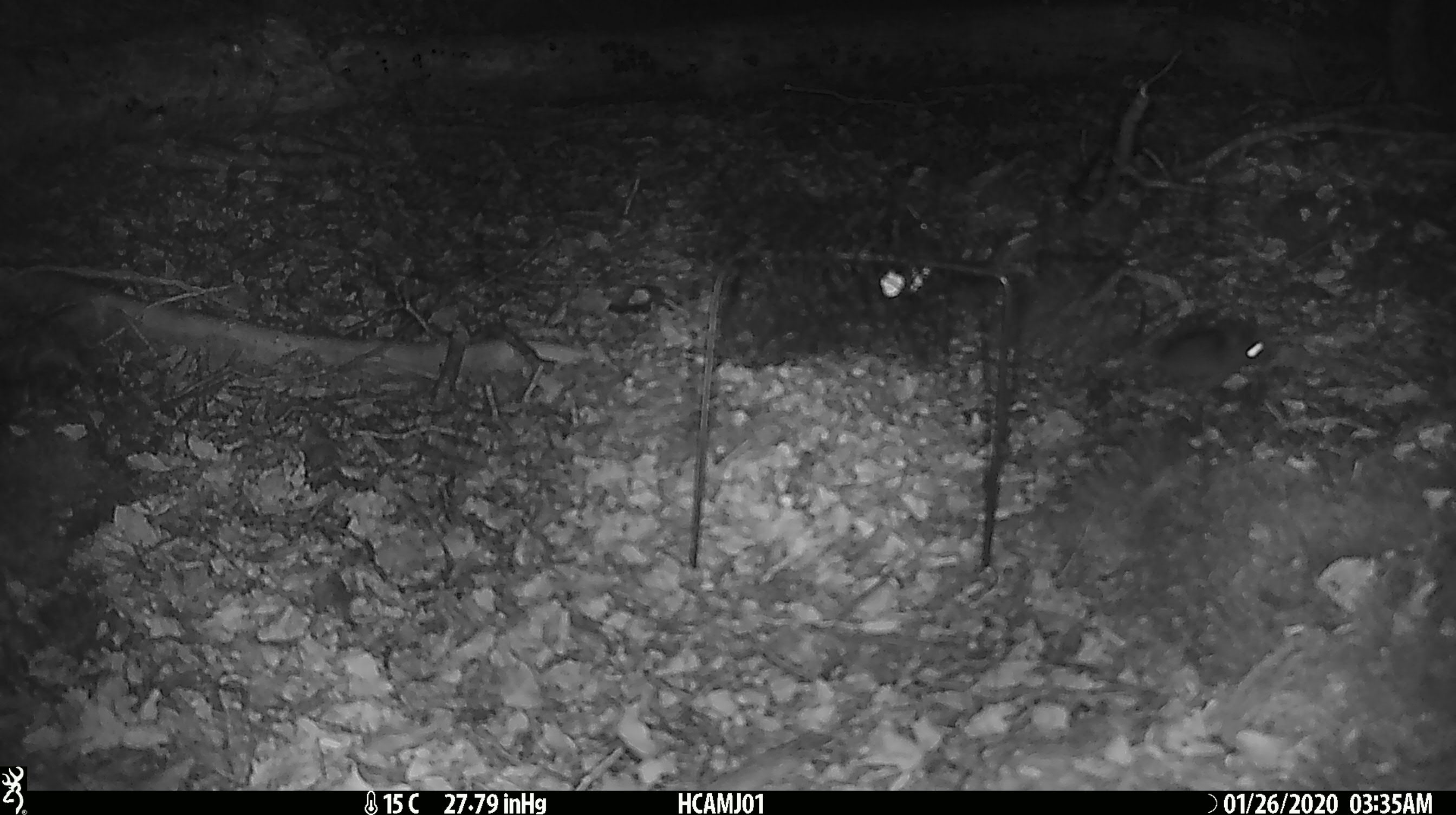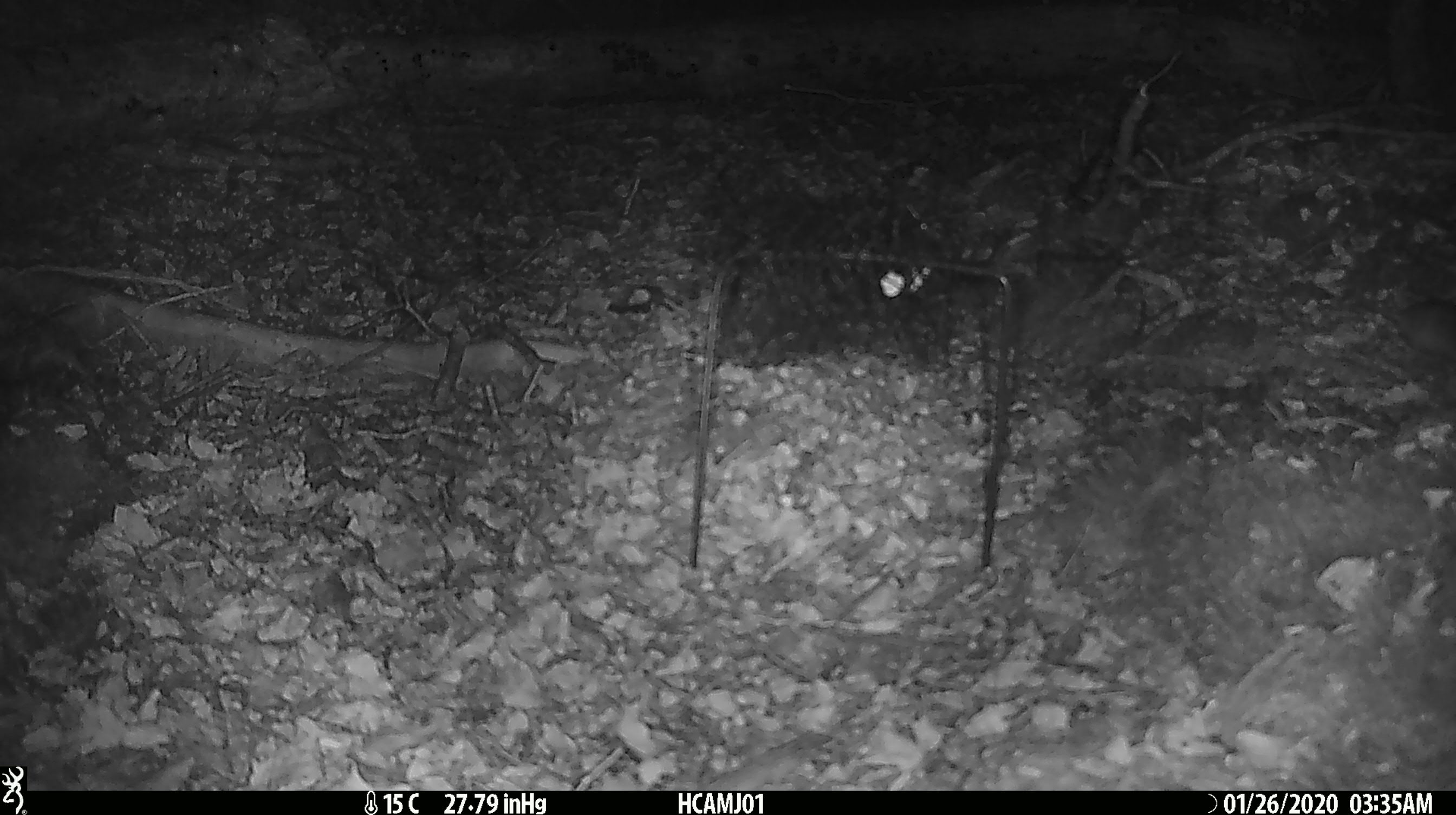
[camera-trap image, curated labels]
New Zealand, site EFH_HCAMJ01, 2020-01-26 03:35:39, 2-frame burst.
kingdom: Animalia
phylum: Chordata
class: Mammalia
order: Rodentia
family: Muridae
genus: Mus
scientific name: Mus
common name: mouse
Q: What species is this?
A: Mouse (Mus).